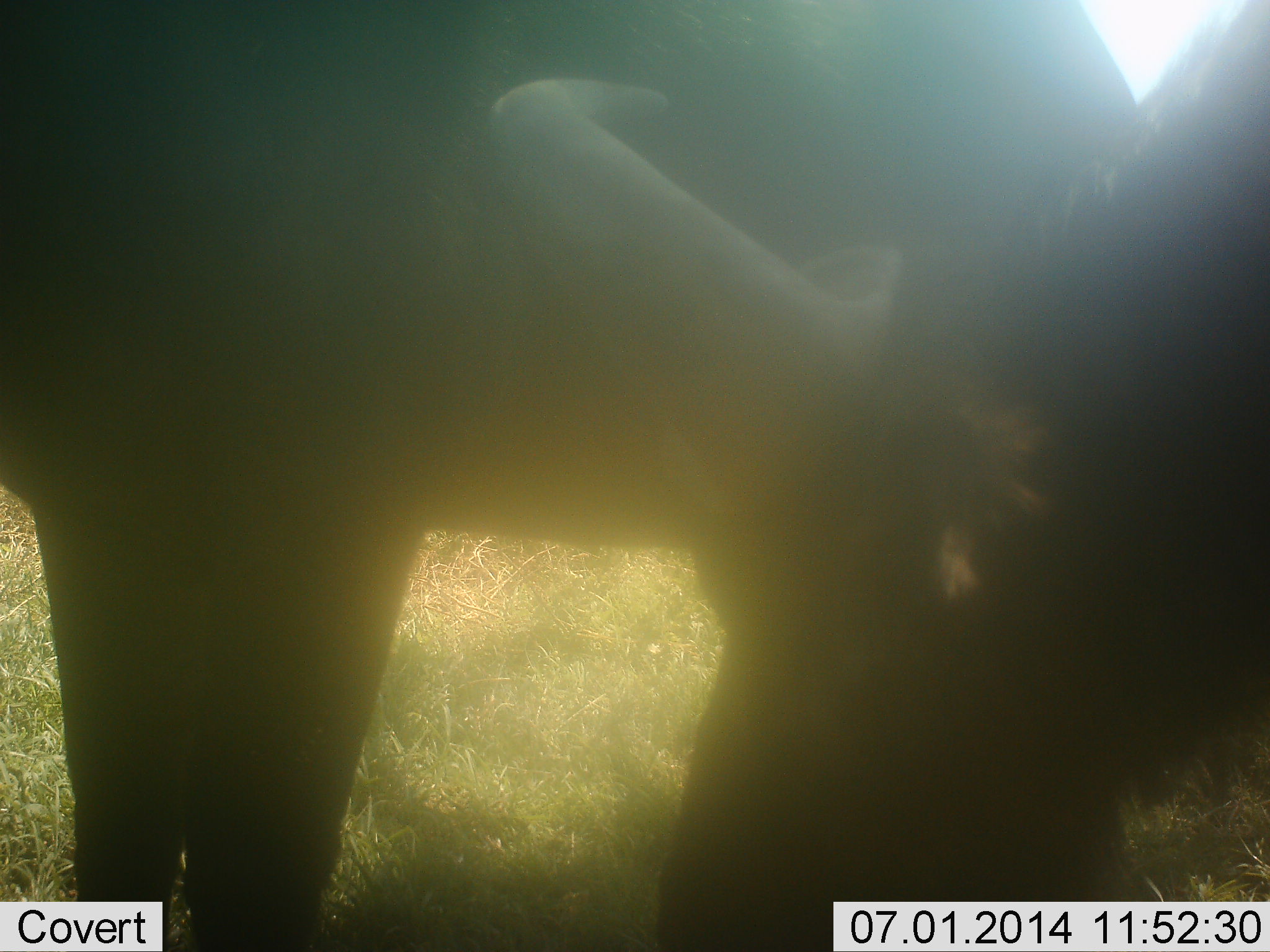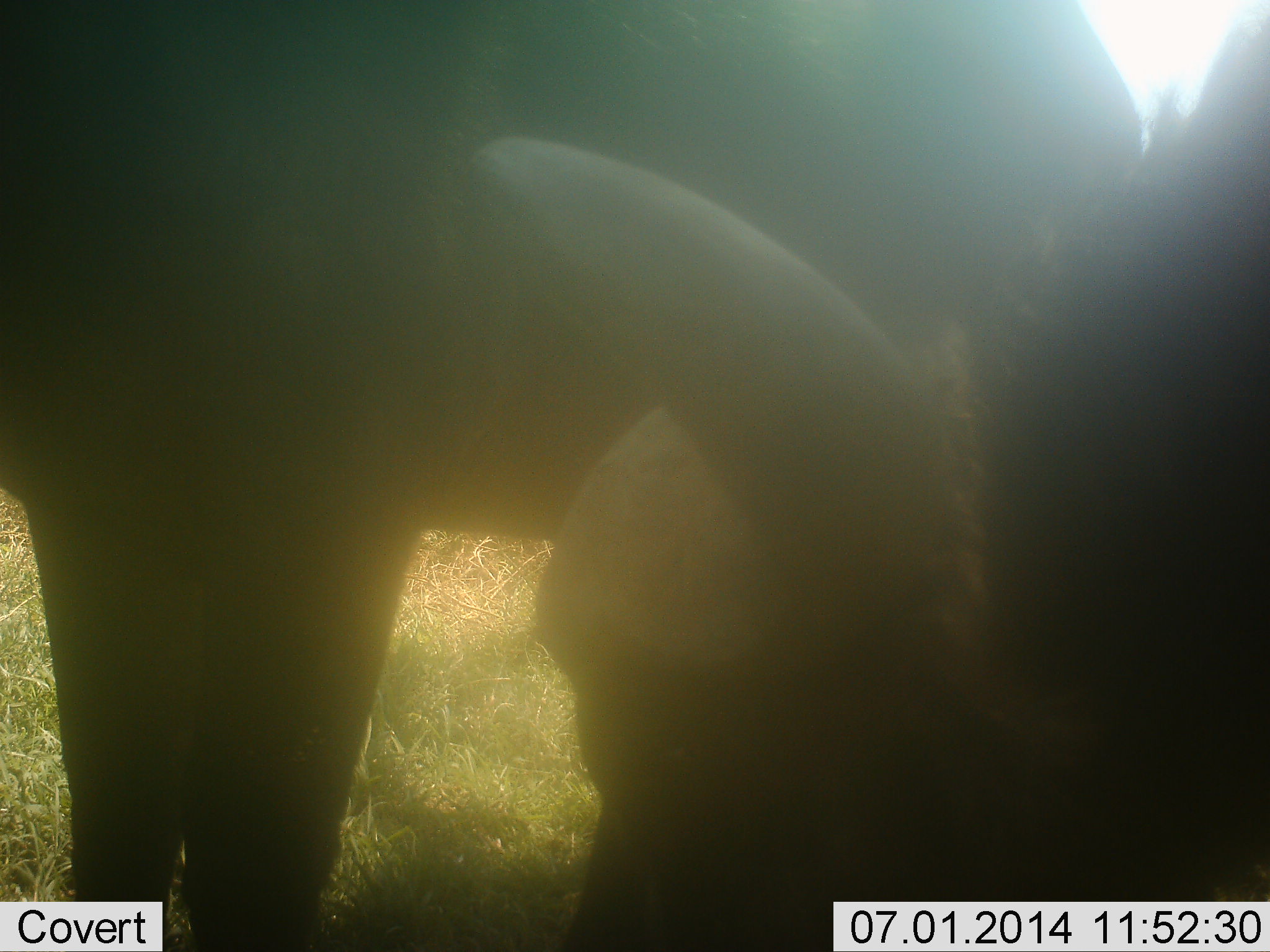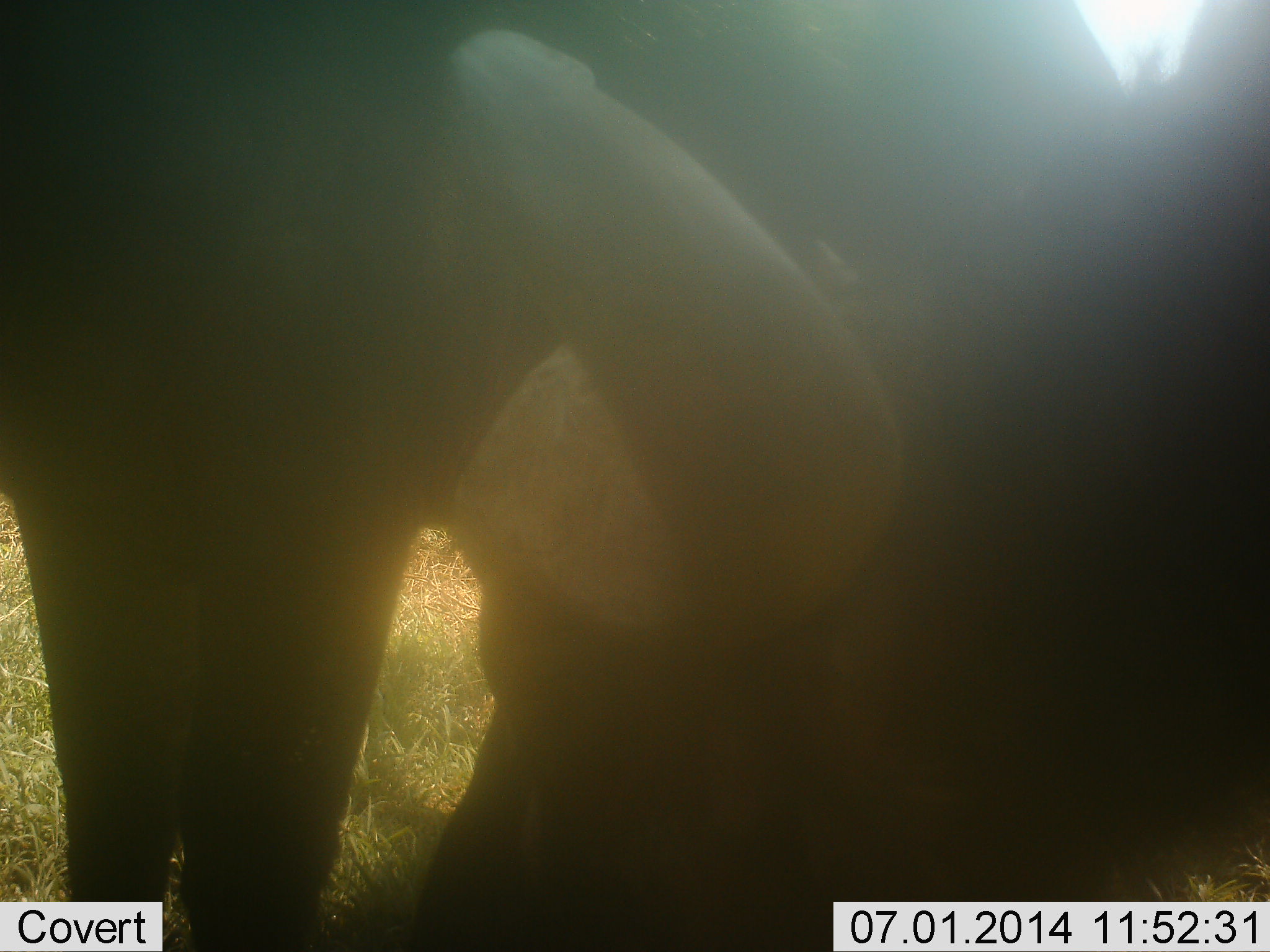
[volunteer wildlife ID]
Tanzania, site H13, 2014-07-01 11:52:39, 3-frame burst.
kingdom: Animalia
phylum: Chordata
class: Mammalia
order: Artiodactyla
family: Bovidae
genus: Syncerus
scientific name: Syncerus caffer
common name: cape buffalo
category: buffalo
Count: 2.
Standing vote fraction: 100%.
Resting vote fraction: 0%.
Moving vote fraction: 0%.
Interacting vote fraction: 10%.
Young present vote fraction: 0%.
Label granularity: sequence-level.